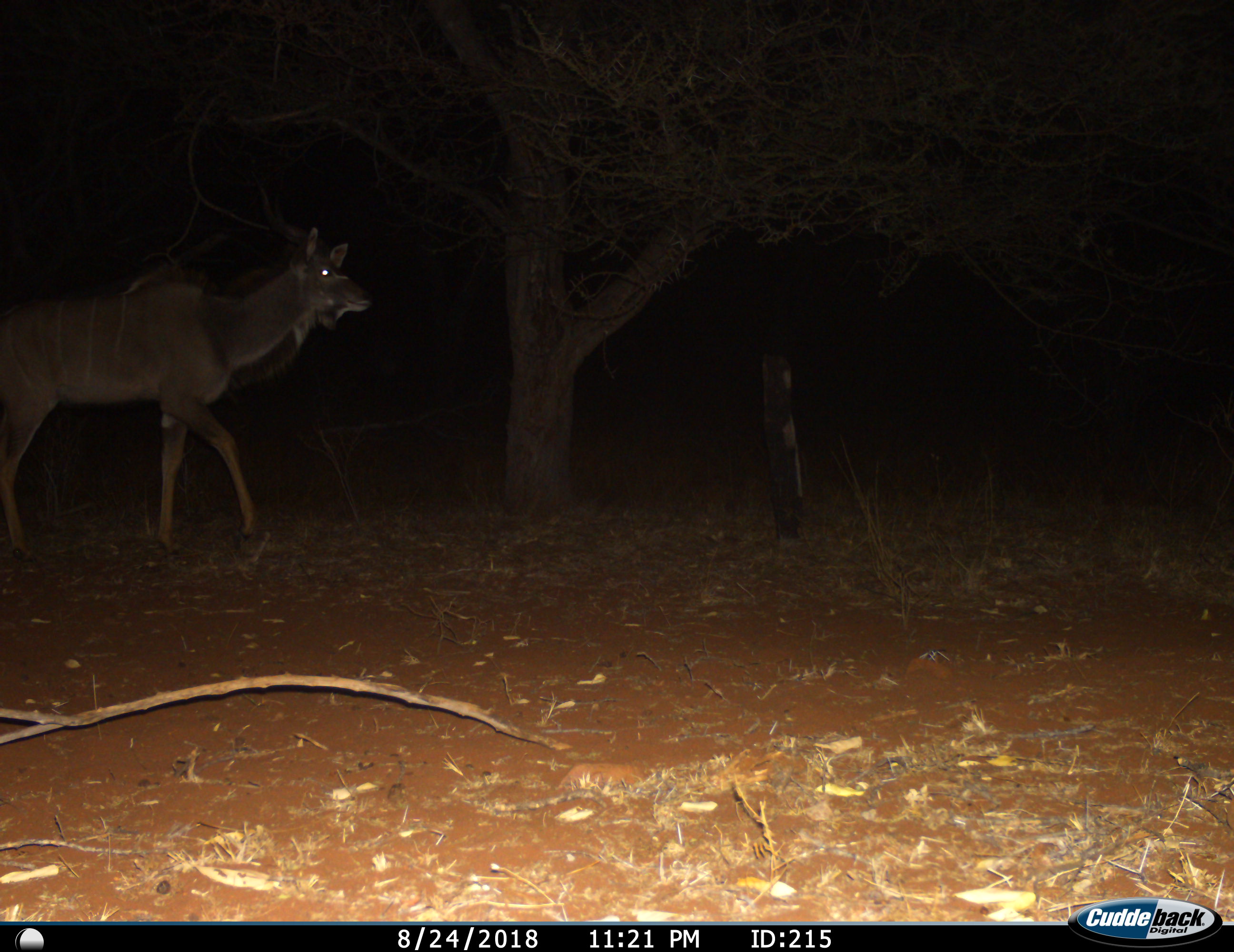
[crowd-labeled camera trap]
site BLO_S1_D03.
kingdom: Animalia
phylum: Chordata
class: Mammalia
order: Artiodactyla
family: Bovidae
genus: Tragelaphus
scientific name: Tragelaphus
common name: kudu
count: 1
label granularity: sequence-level